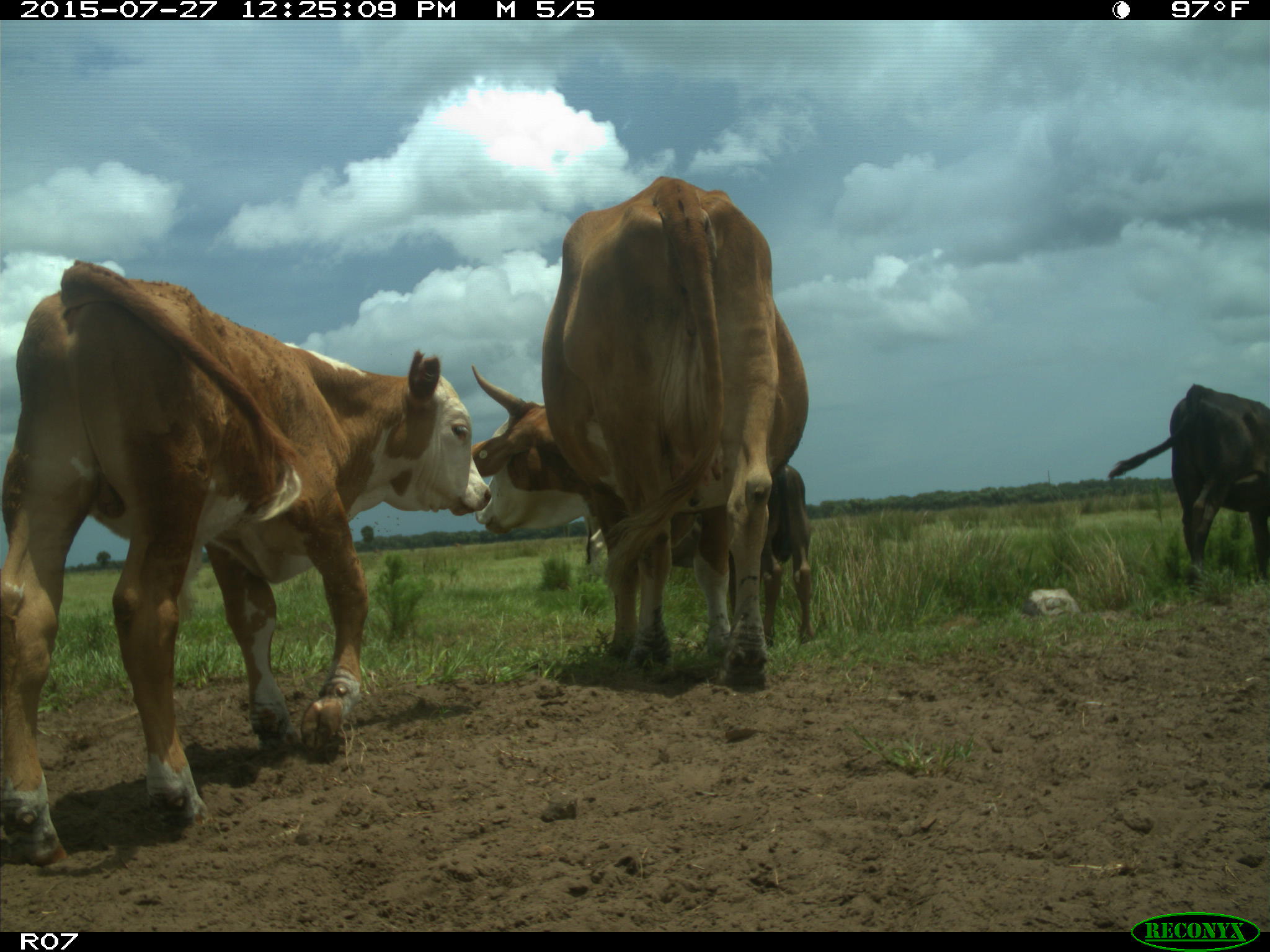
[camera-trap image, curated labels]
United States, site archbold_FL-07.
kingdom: Animalia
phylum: Chordata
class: Mammalia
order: Artiodactyla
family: Bovidae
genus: Bos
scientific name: Bos taurus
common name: domestic cow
Bos taurus (domestic cow).